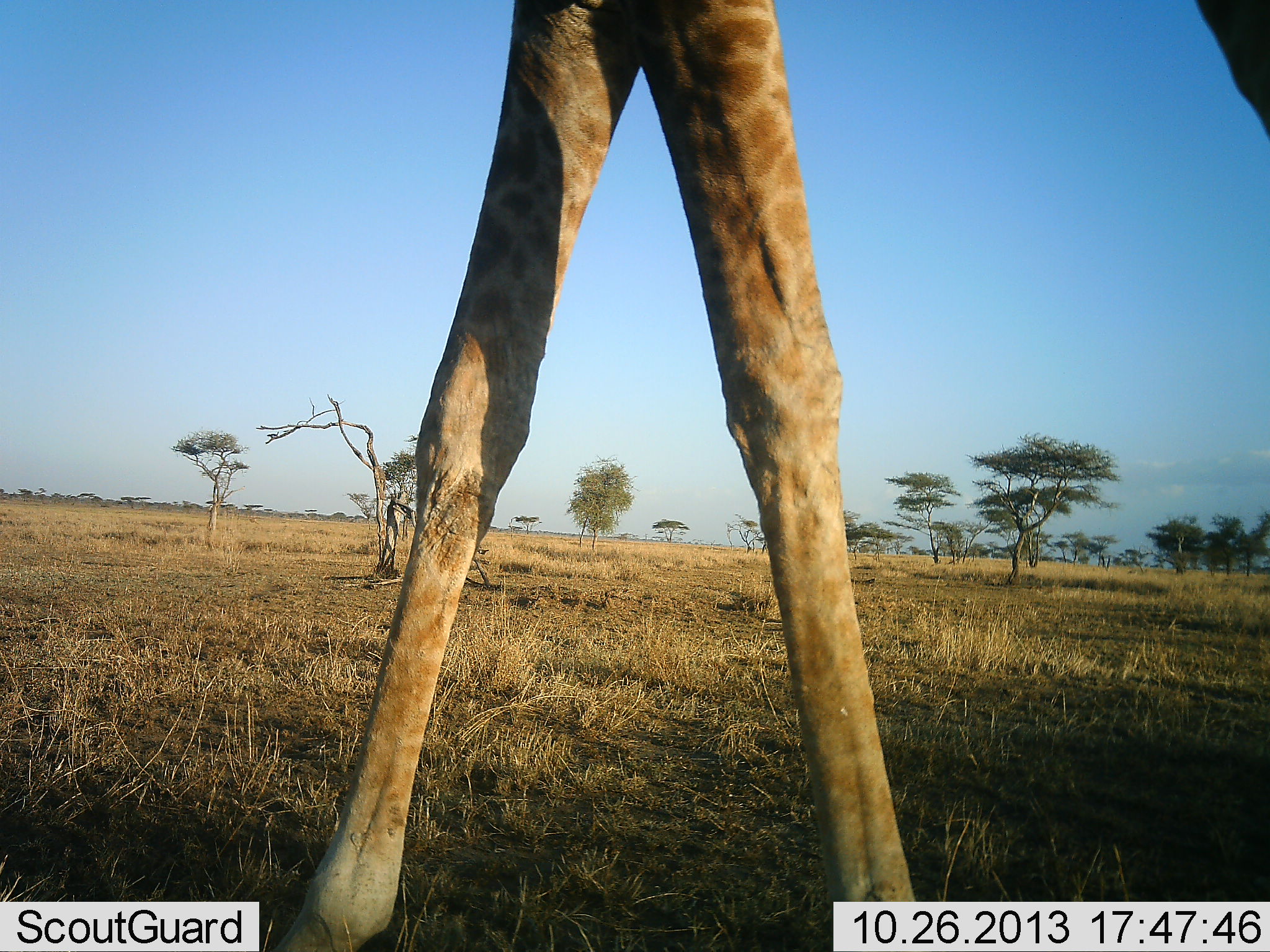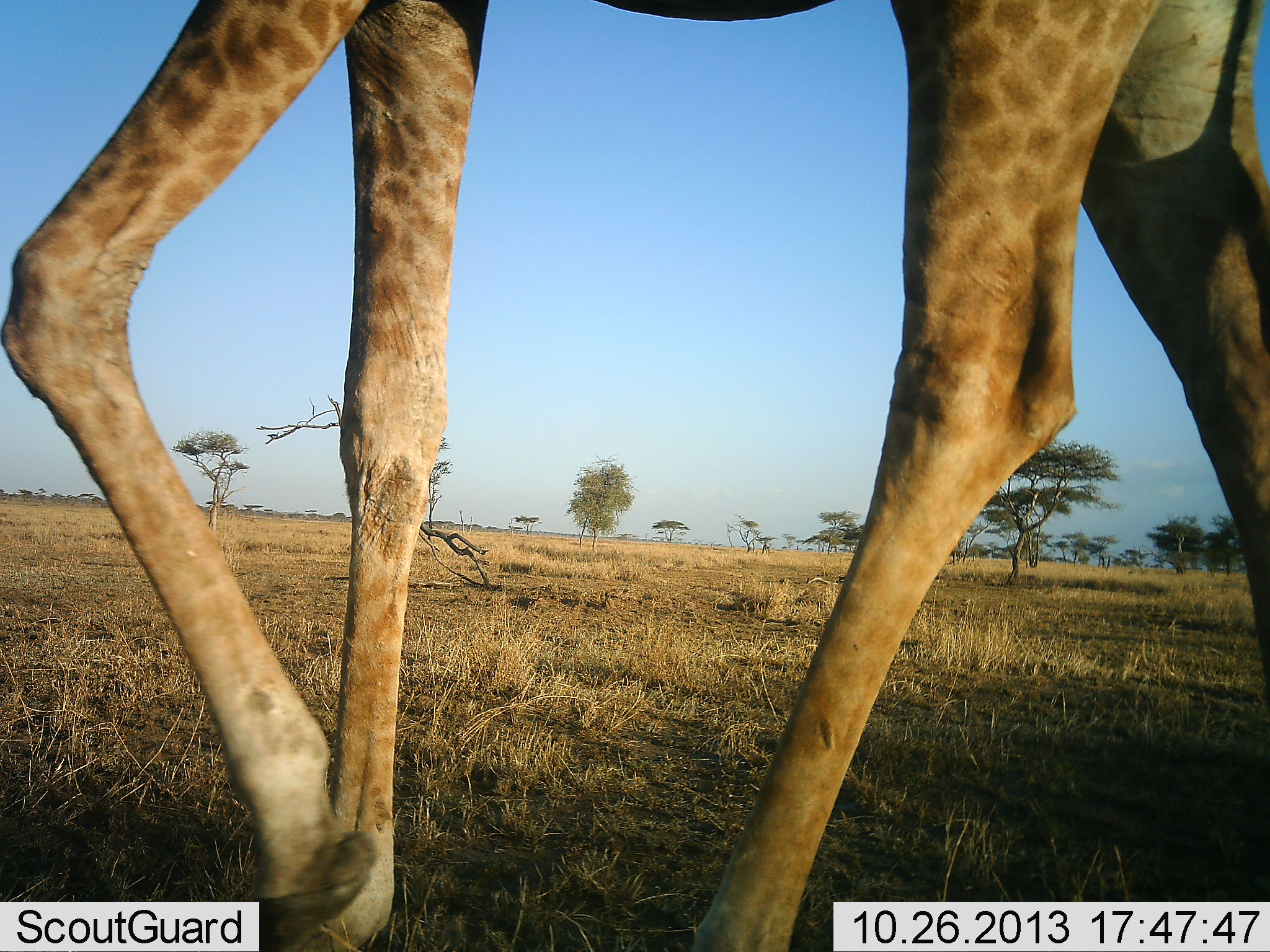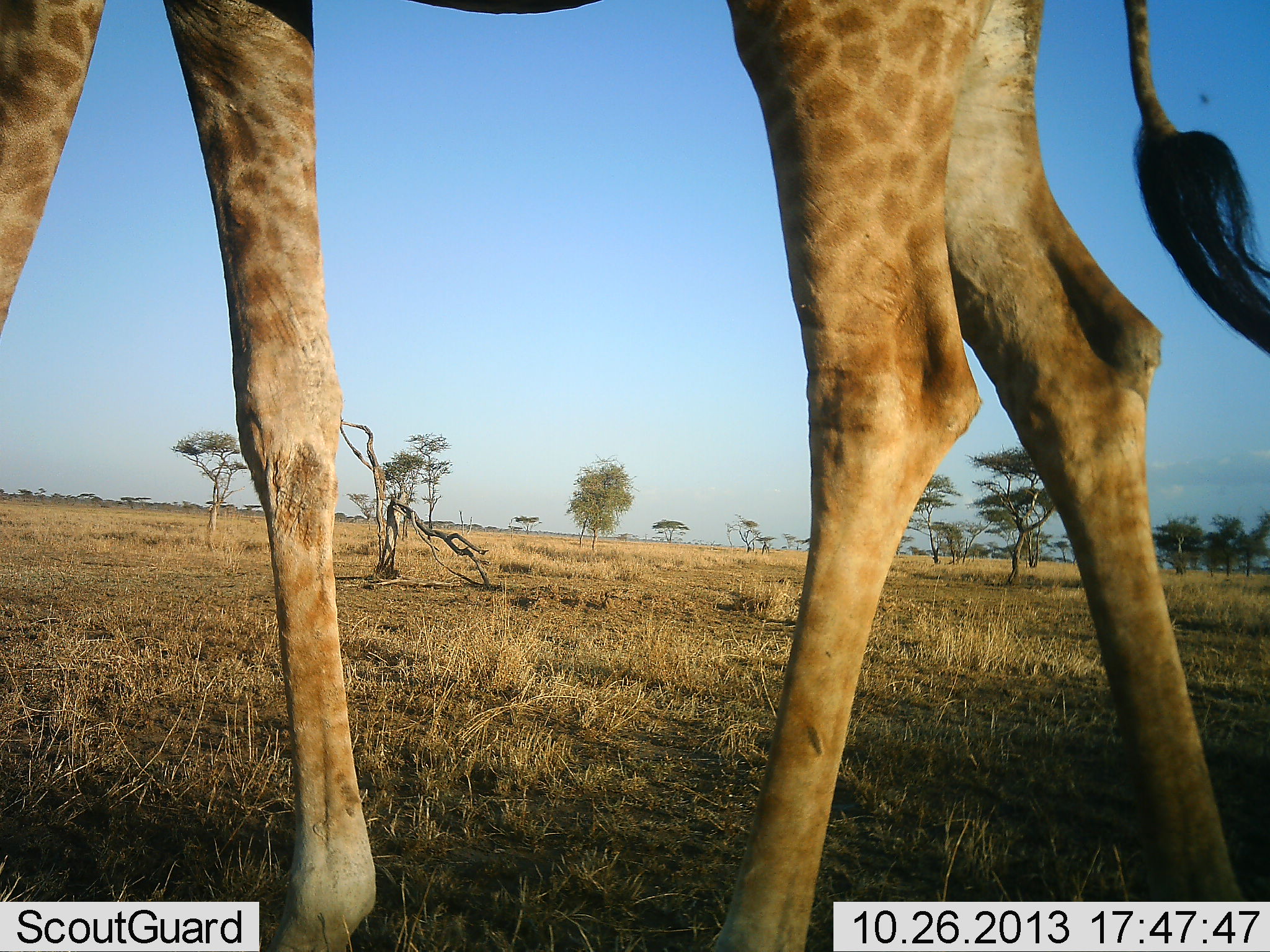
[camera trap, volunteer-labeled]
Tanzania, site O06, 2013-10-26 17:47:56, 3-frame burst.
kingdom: Animalia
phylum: Chordata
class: Mammalia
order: Artiodactyla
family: Giraffidae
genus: Giraffa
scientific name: Giraffa camelopardalis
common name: giraffe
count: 1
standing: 3%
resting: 0%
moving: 97%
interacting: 0%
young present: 0%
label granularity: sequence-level